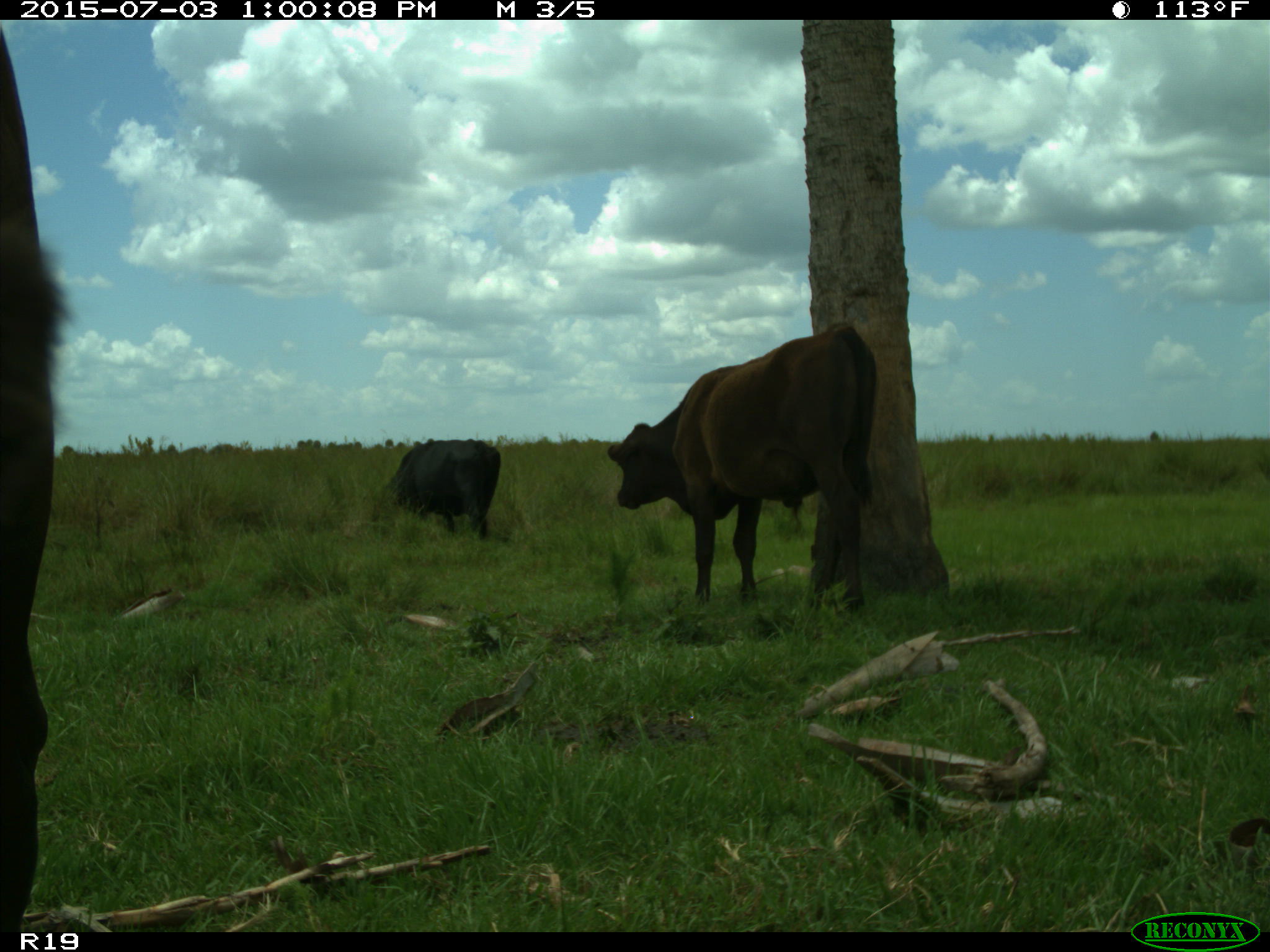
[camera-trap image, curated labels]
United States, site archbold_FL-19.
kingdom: Animalia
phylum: Chordata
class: Mammalia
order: Artiodactyla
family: Bovidae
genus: Bos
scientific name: Bos taurus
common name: domestic cow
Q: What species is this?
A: Bos taurus (domestic cow).